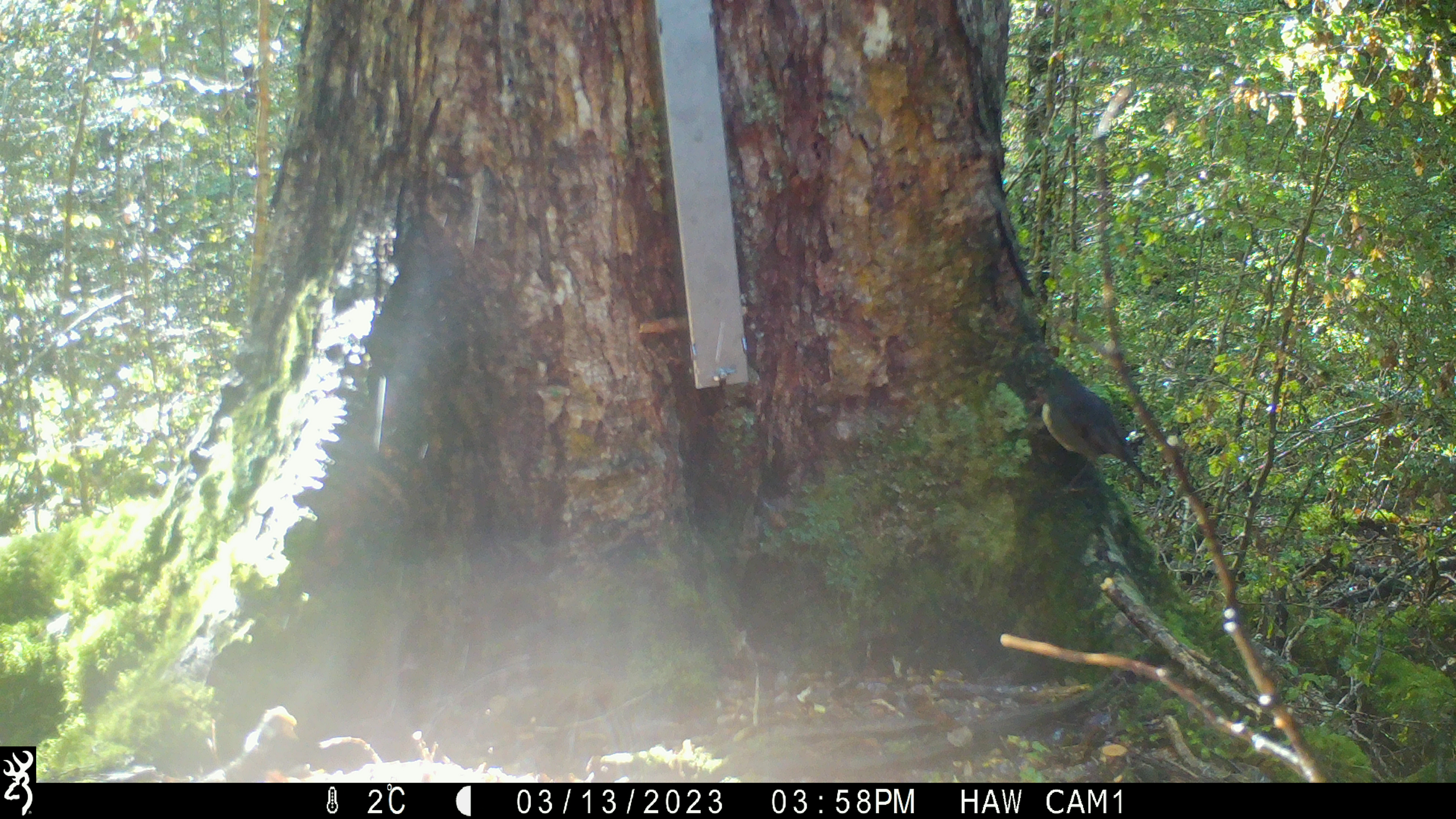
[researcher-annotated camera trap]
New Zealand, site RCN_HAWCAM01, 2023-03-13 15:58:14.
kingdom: Animalia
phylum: Chordata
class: Aves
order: Passeriformes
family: Petroicidae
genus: Petroica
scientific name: Petroica australis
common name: new zealand robin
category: robin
Robin (new zealand robin) (Petroica australis).